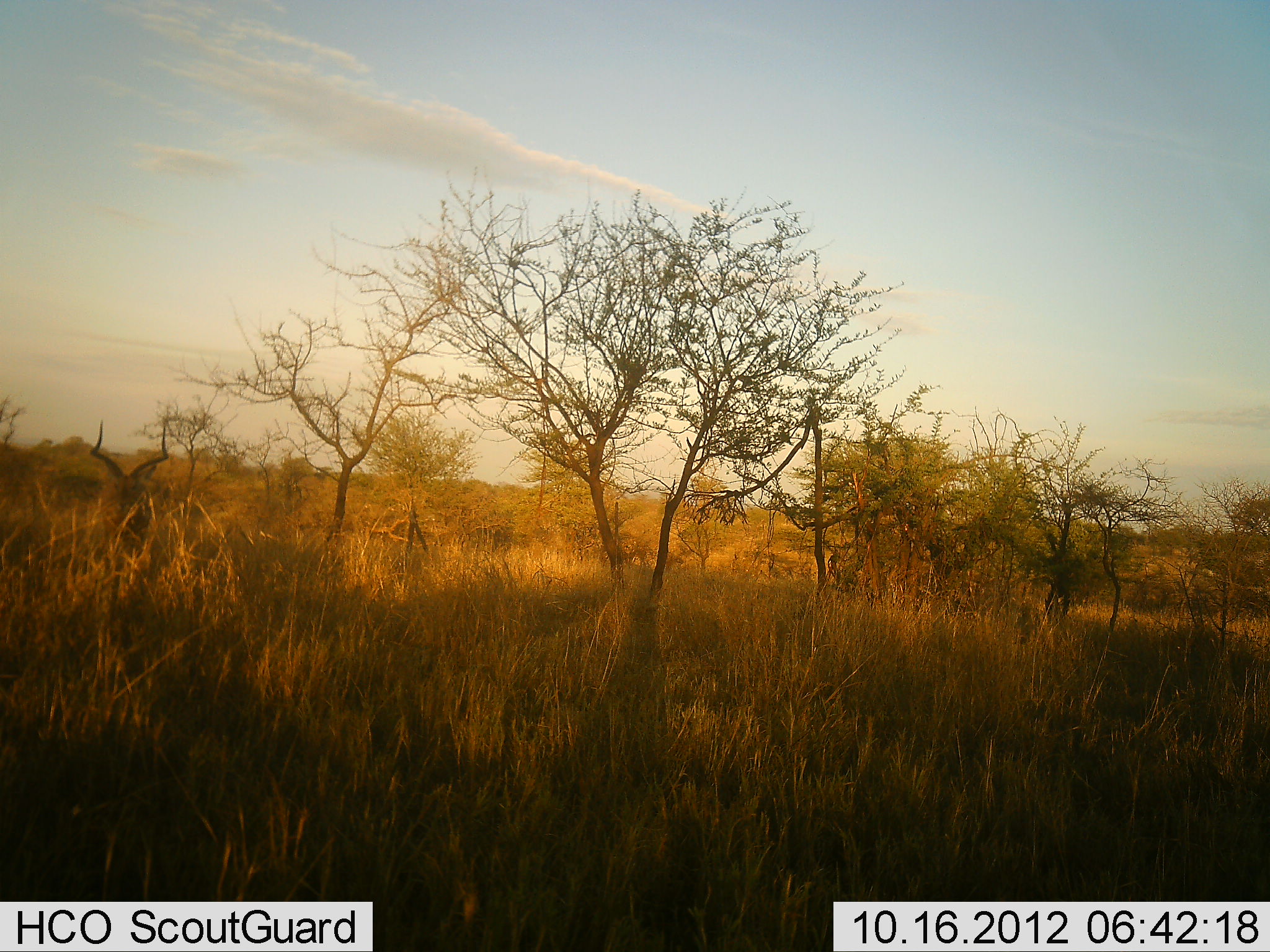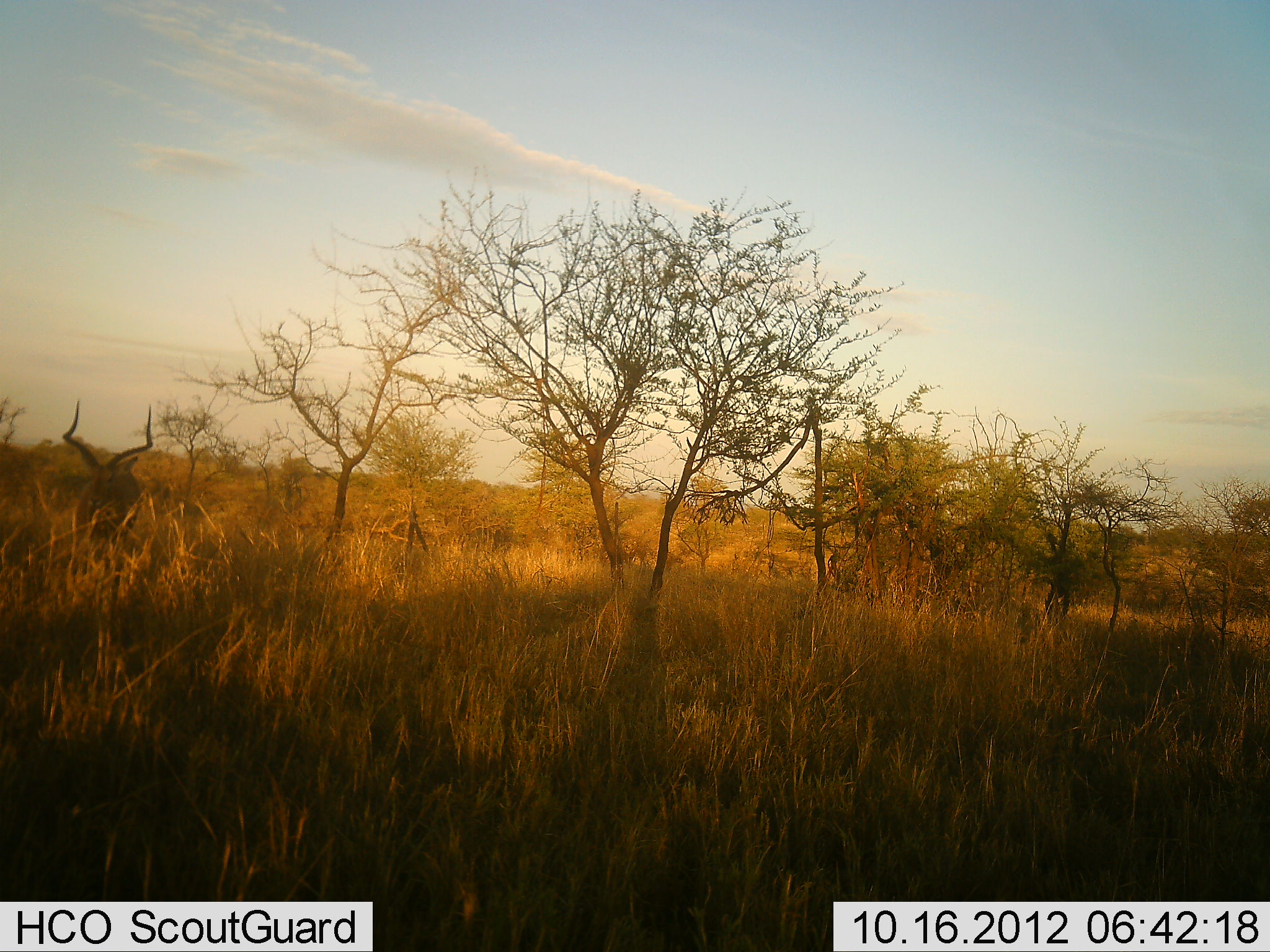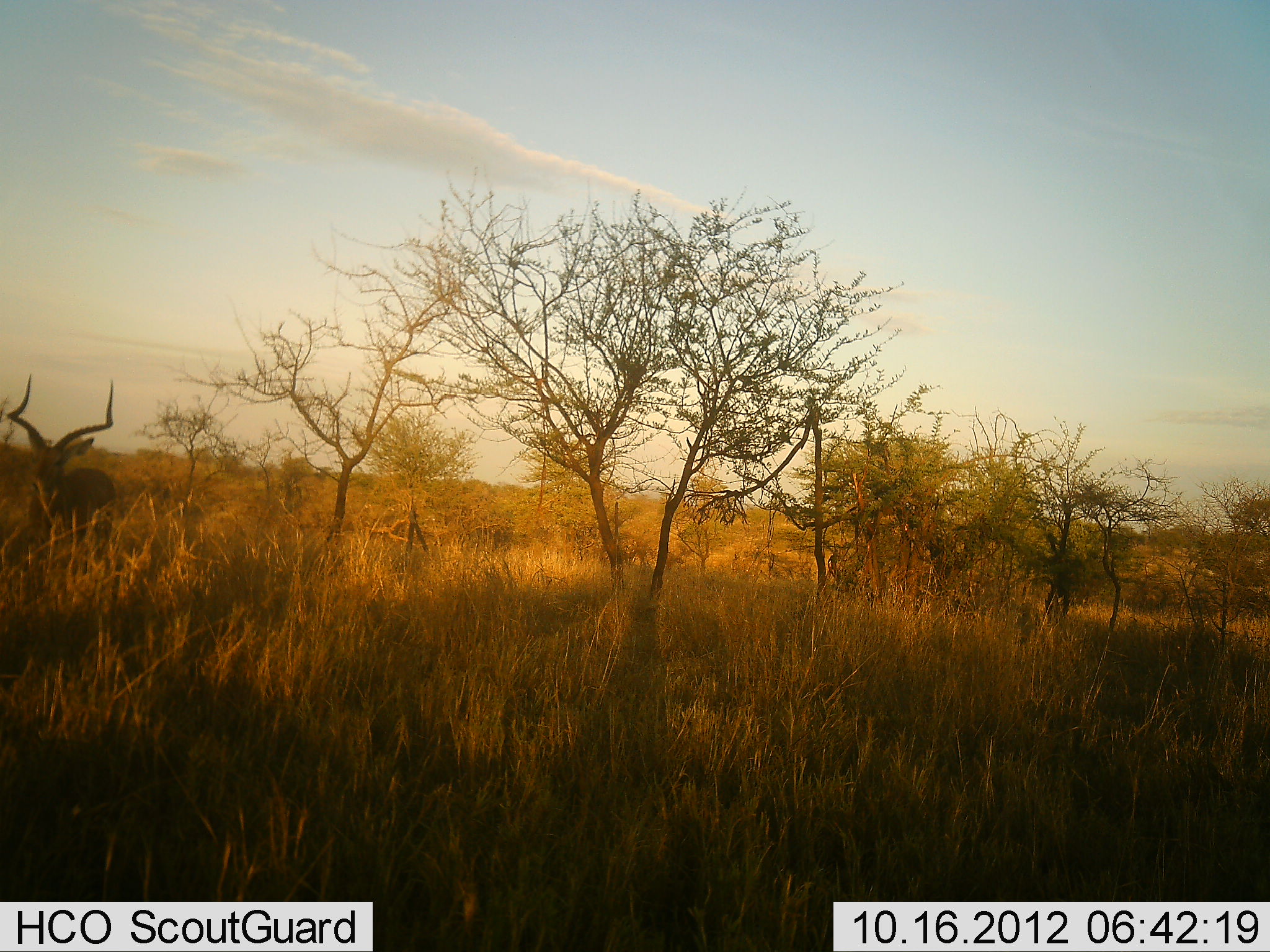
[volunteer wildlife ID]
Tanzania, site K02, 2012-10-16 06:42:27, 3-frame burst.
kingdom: Animalia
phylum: Chordata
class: Mammalia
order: Artiodactyla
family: Bovidae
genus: Aepyceros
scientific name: Aepyceros melampus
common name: impala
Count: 1.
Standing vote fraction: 20%.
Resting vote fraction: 0%.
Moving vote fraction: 80%.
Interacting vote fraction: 0%.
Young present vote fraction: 0%.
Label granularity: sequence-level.